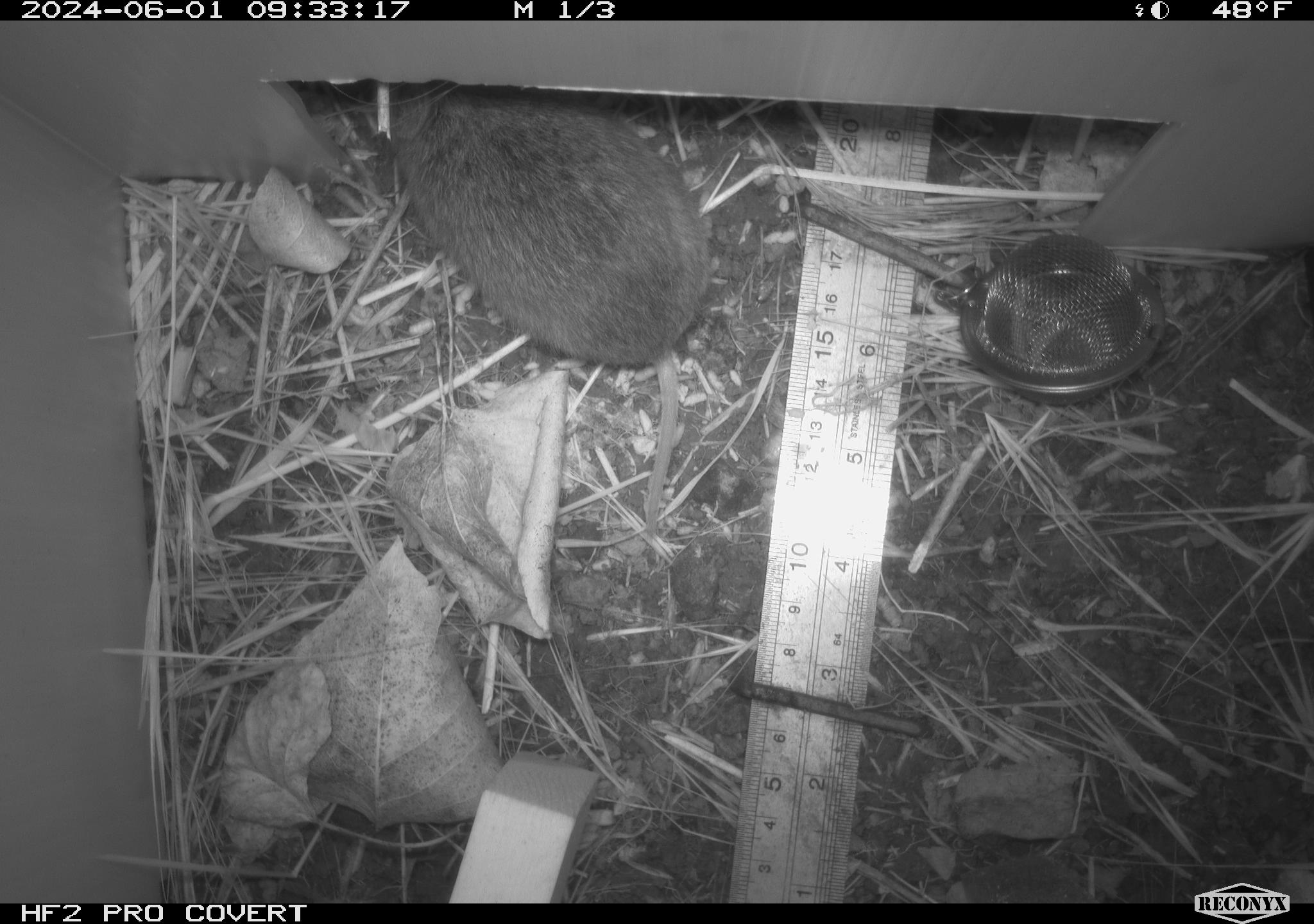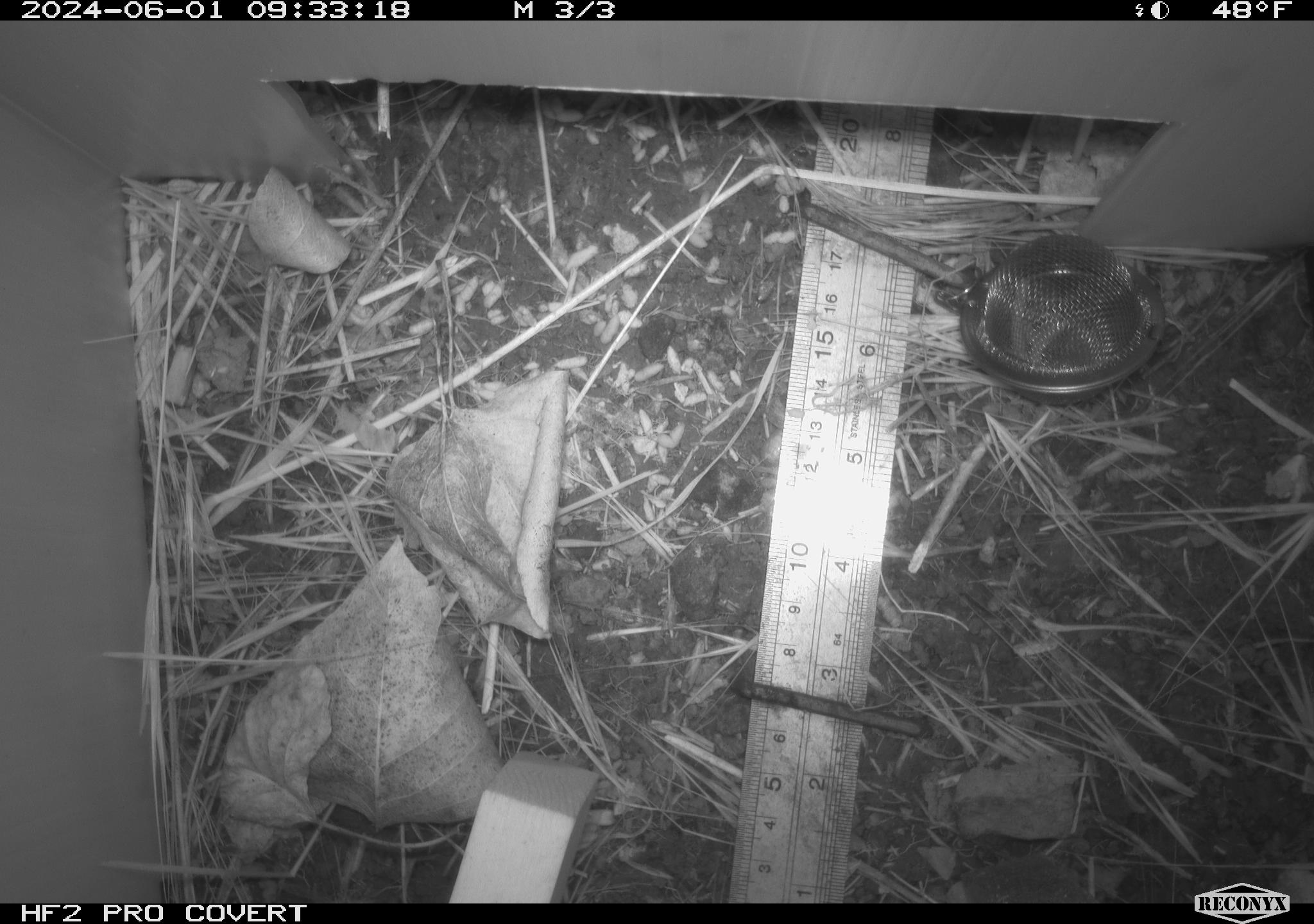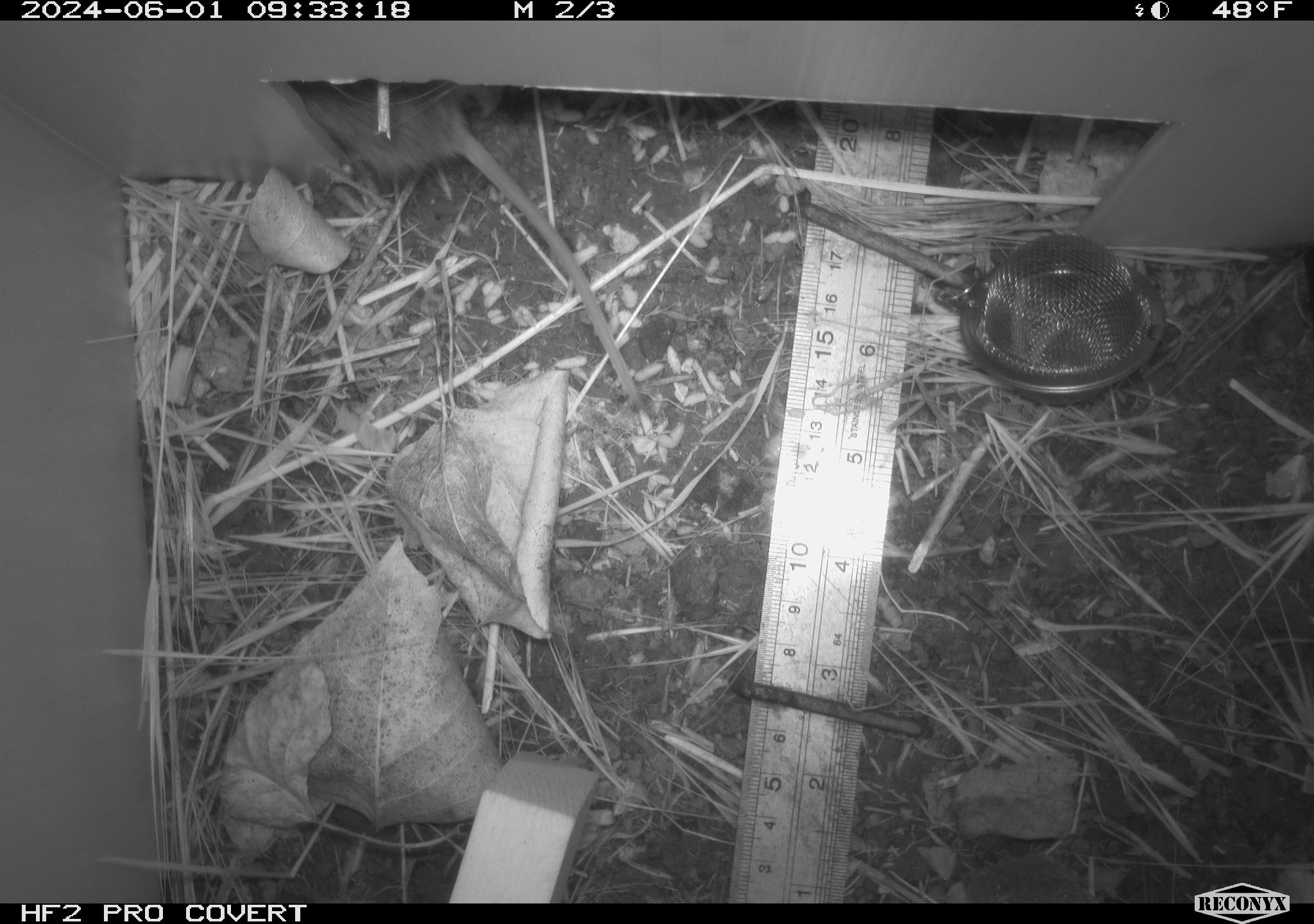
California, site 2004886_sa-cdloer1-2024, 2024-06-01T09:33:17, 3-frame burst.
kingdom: Animalia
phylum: Chordata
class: Mammalia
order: Rodentia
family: Cricetidae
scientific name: Arvicolinae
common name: voles, lemmings, and muskrats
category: arvicolinae subfamily